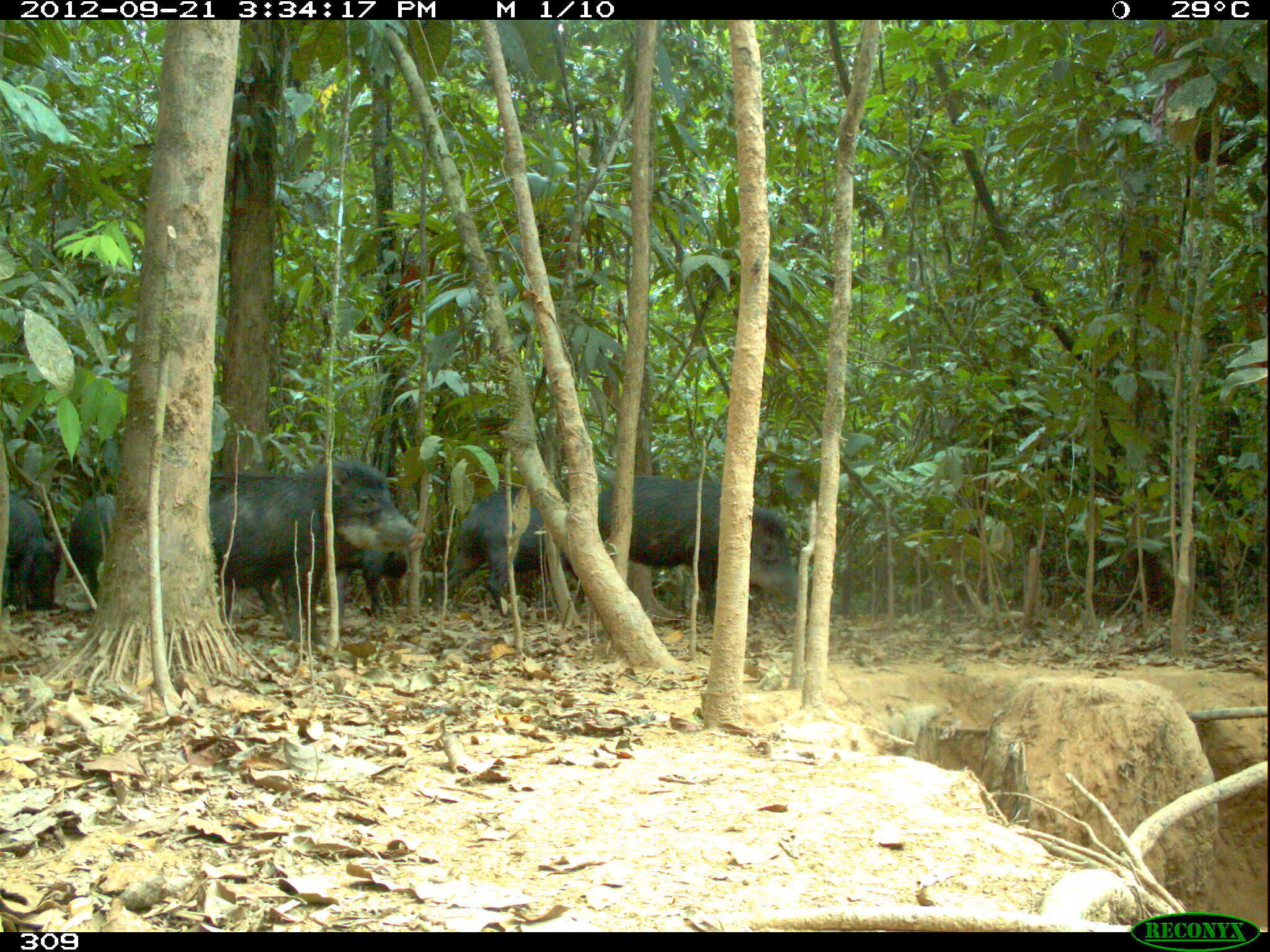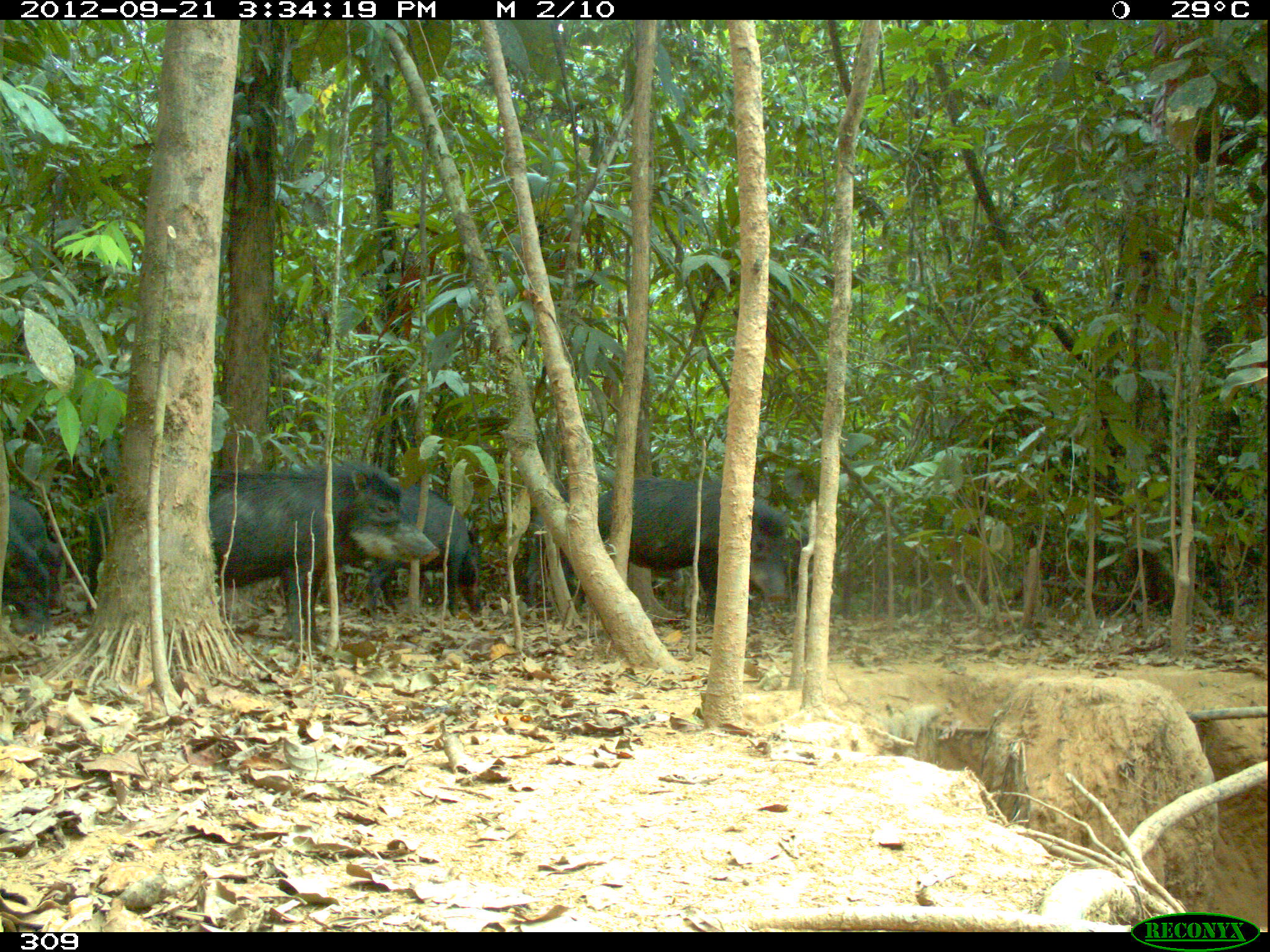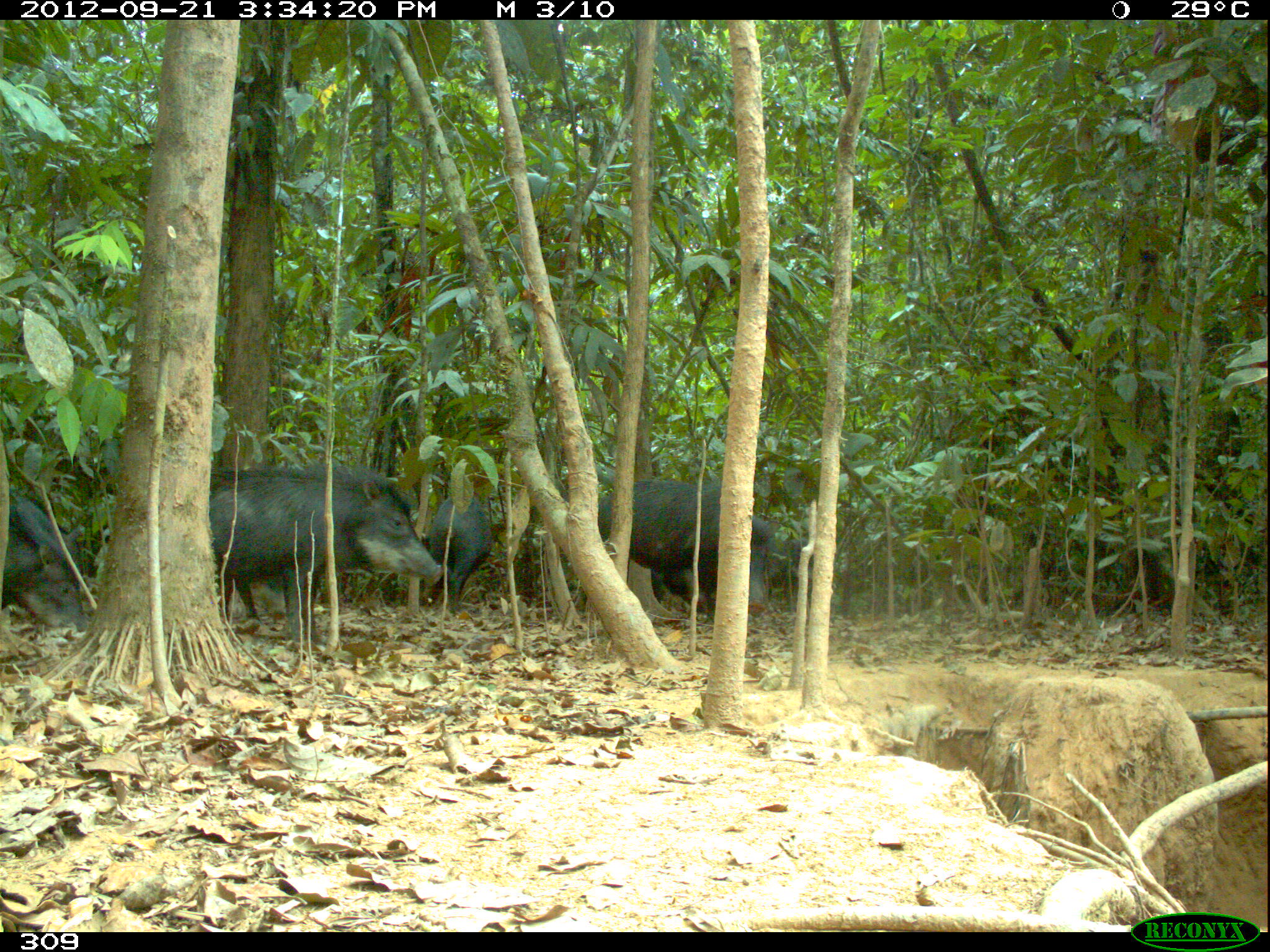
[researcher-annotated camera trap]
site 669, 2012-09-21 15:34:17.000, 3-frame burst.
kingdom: Animalia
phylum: Chordata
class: Mammalia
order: Artiodactyla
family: Tayassuidae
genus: Tayassu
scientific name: Tayassu pecari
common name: white-lipped peccary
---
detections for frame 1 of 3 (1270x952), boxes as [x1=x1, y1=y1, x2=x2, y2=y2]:
tayassu pecari: [x1=208, y1=458, x2=424, y2=649]; [x1=597, y1=474, x2=797, y2=626]; [x1=434, y1=476, x2=585, y2=620]; [x1=277, y1=547, x2=407, y2=627]; [x1=1, y1=490, x2=61, y2=615]; [x1=64, y1=494, x2=115, y2=615]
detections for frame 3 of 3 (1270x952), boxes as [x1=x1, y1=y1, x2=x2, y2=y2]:
tayassu pecari: [x1=209, y1=467, x2=442, y2=641]; [x1=575, y1=479, x2=773, y2=616]; [x1=651, y1=538, x2=812, y2=613]; [x1=3, y1=490, x2=87, y2=629]; [x1=425, y1=493, x2=492, y2=616]